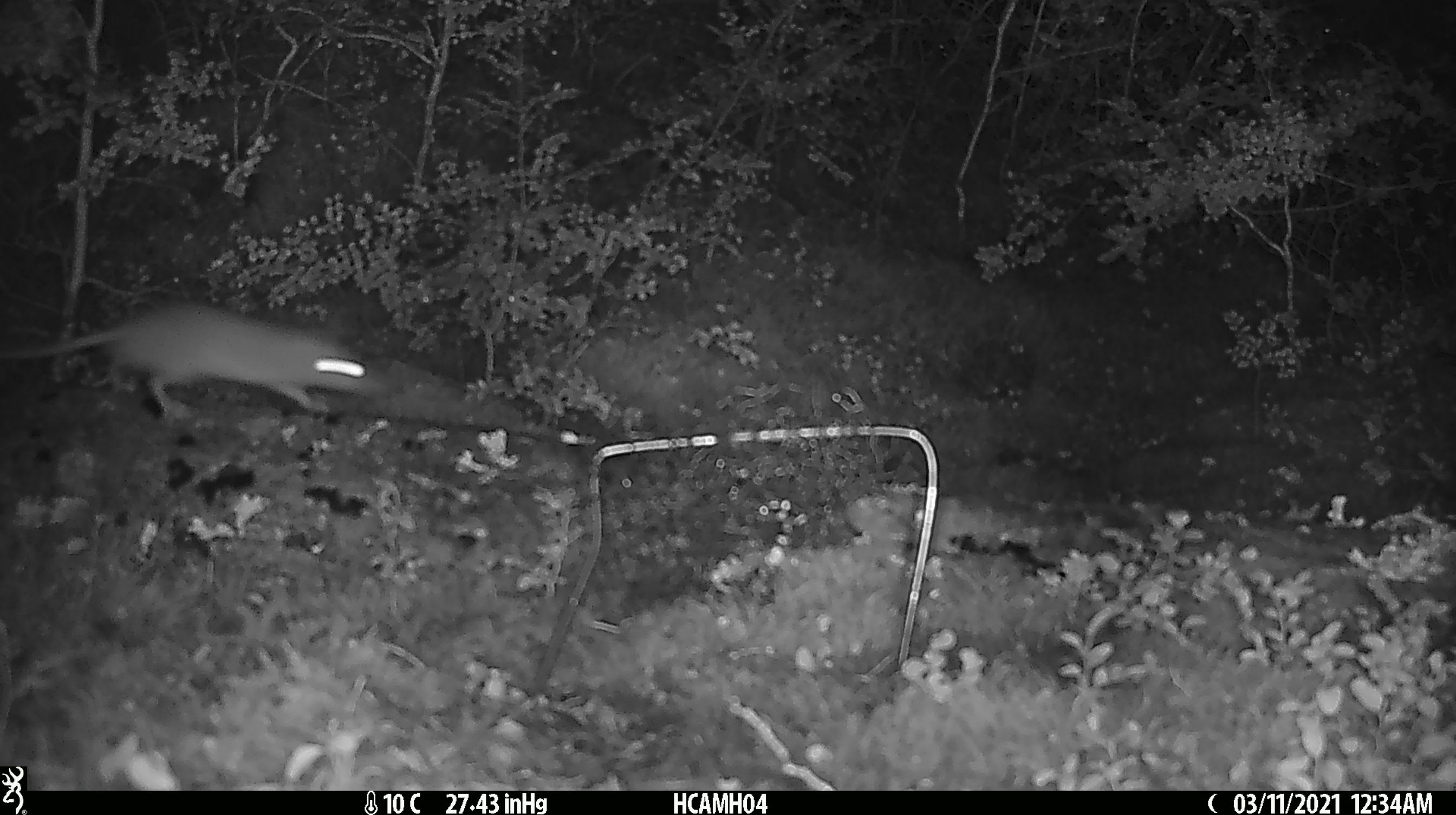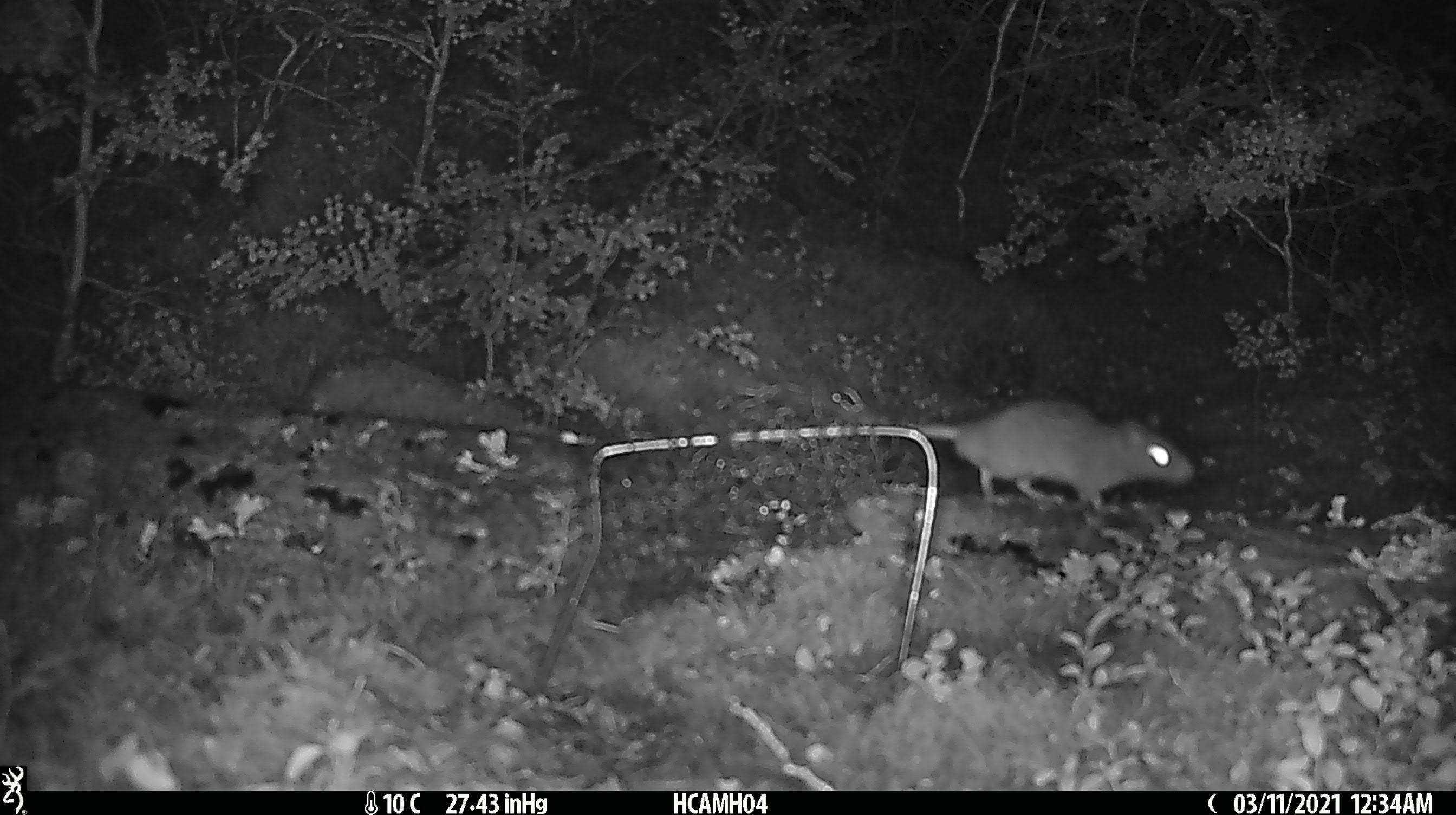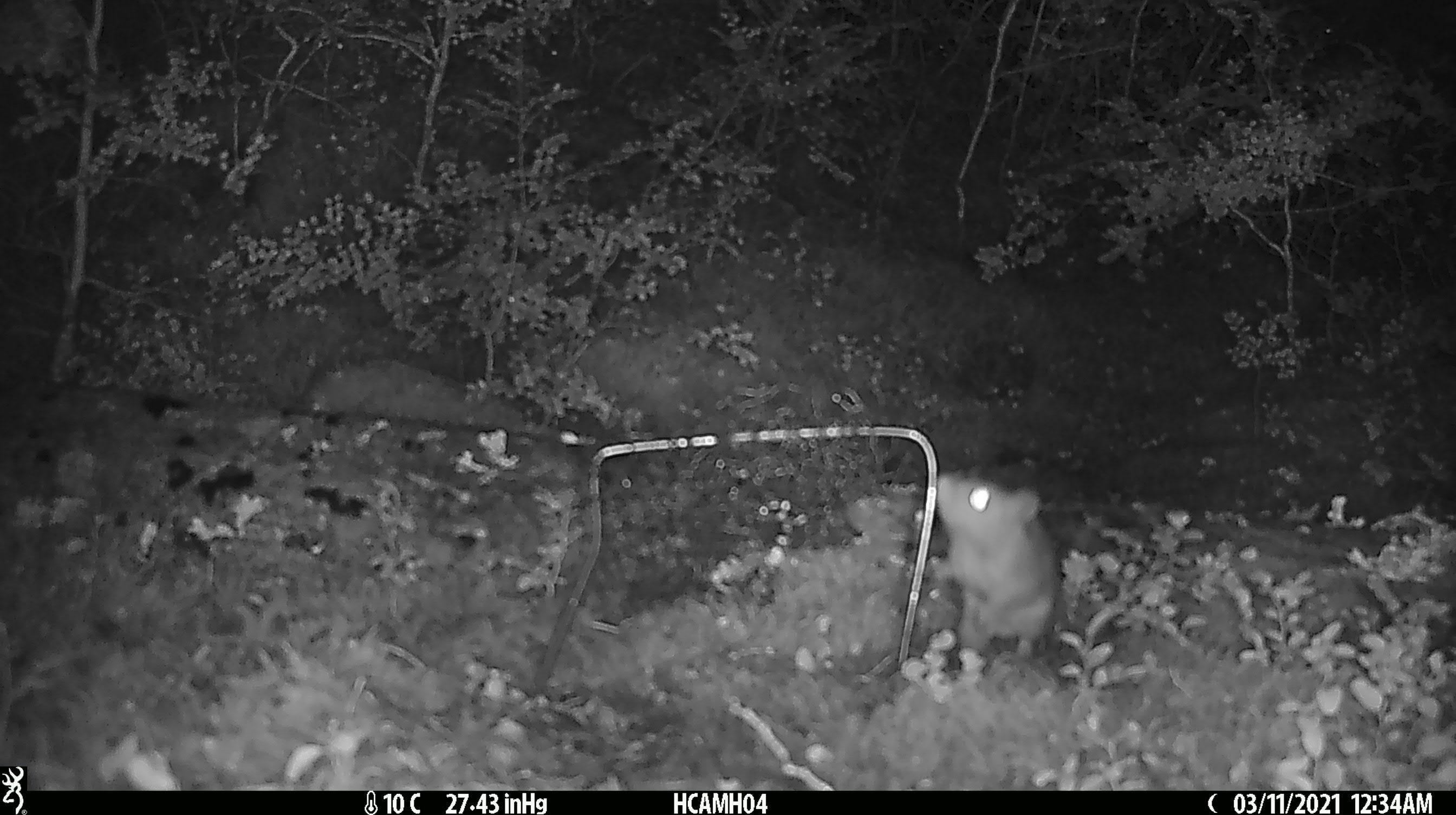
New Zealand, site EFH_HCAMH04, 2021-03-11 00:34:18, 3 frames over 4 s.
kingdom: Animalia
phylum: Chordata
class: Mammalia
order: Rodentia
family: Muridae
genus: Rattus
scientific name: Rattus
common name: rat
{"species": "rat (Rattus)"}